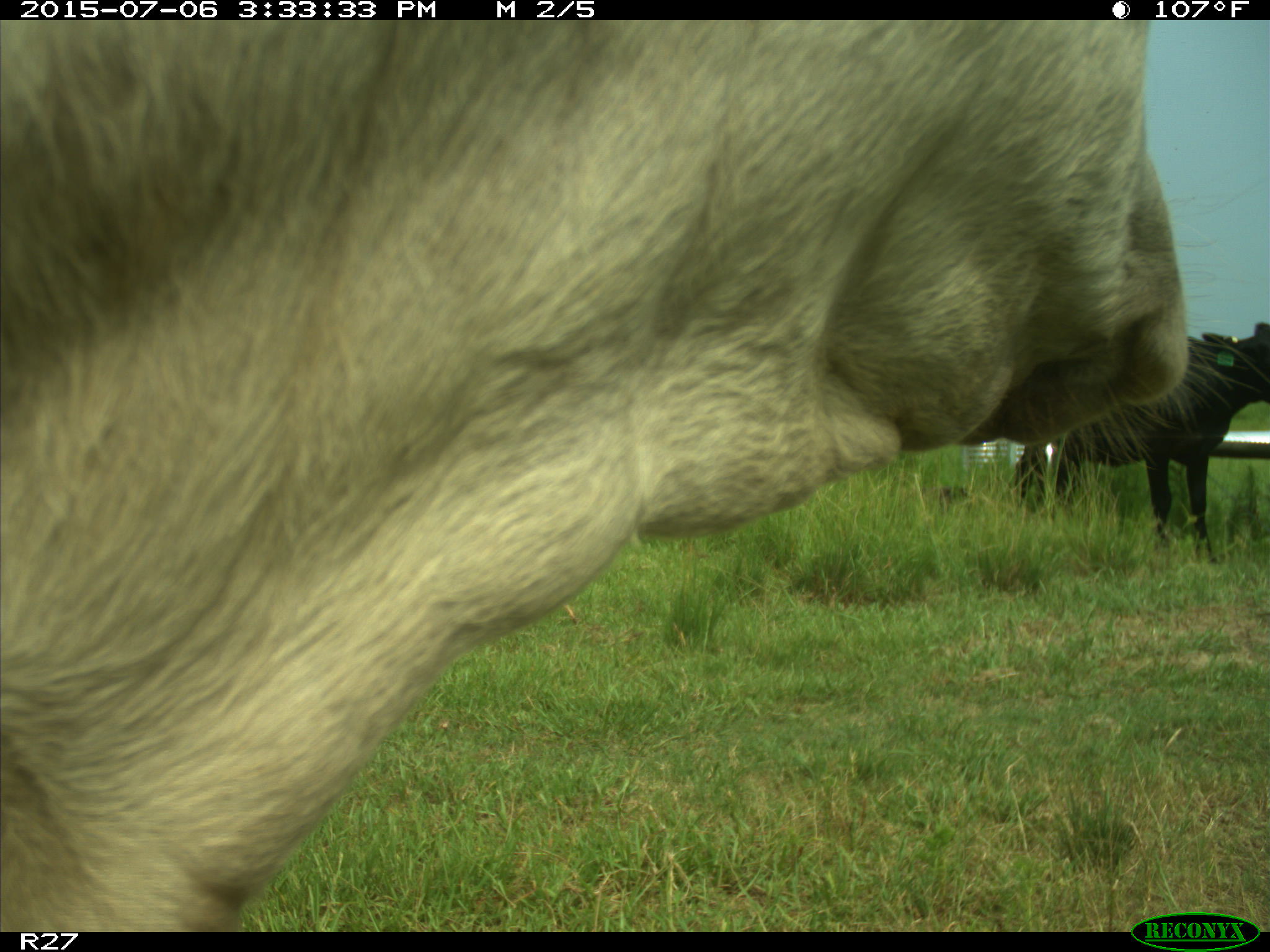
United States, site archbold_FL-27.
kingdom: Animalia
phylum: Chordata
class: Mammalia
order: Artiodactyla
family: Bovidae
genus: Bos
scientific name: Bos taurus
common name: domestic cow